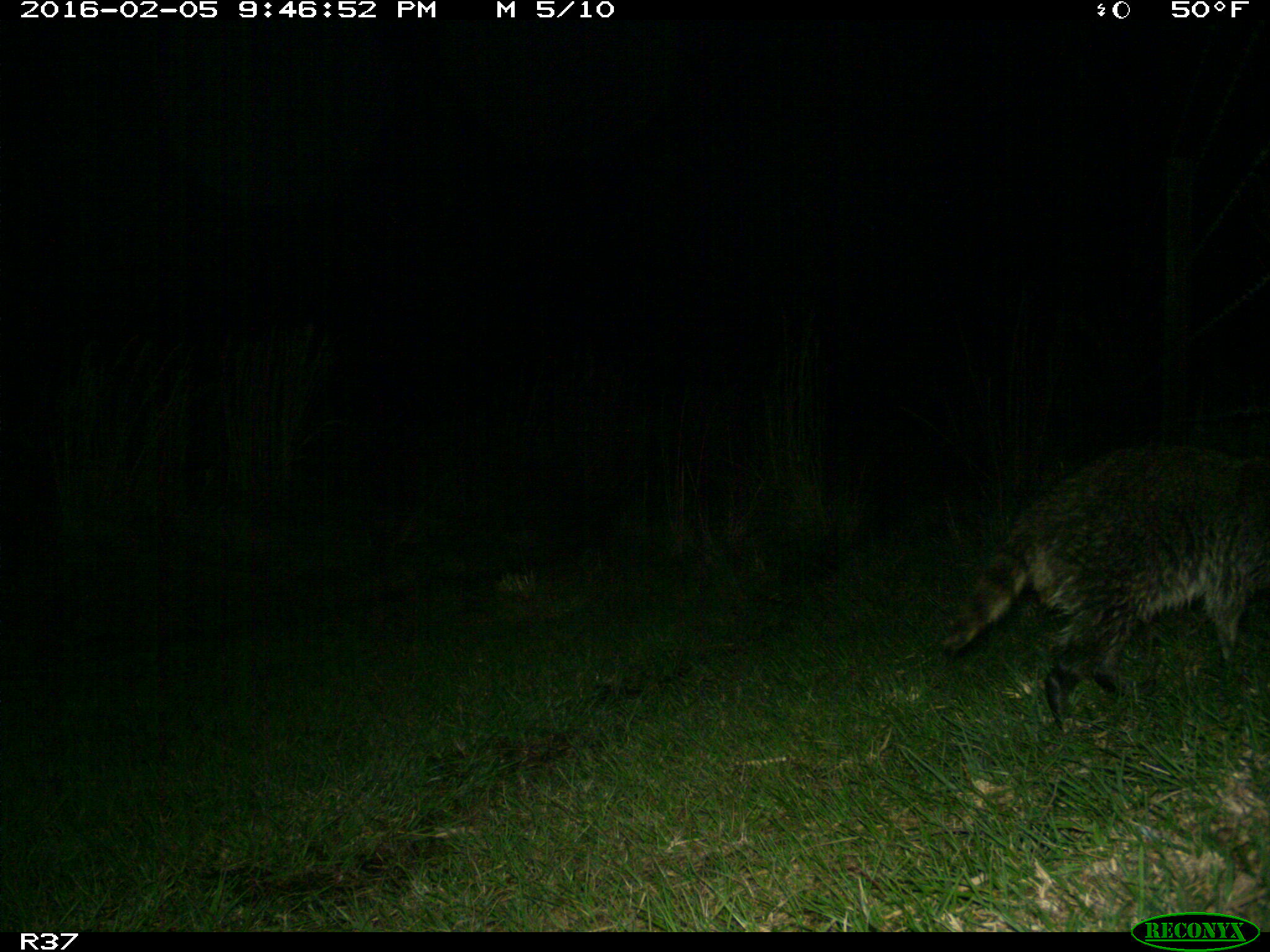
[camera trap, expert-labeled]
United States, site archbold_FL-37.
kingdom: Animalia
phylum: Chordata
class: Mammalia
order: Carnivora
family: Procyonidae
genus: Procyon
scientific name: Procyon lotor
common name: common raccoon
Procyon lotor (common raccoon).